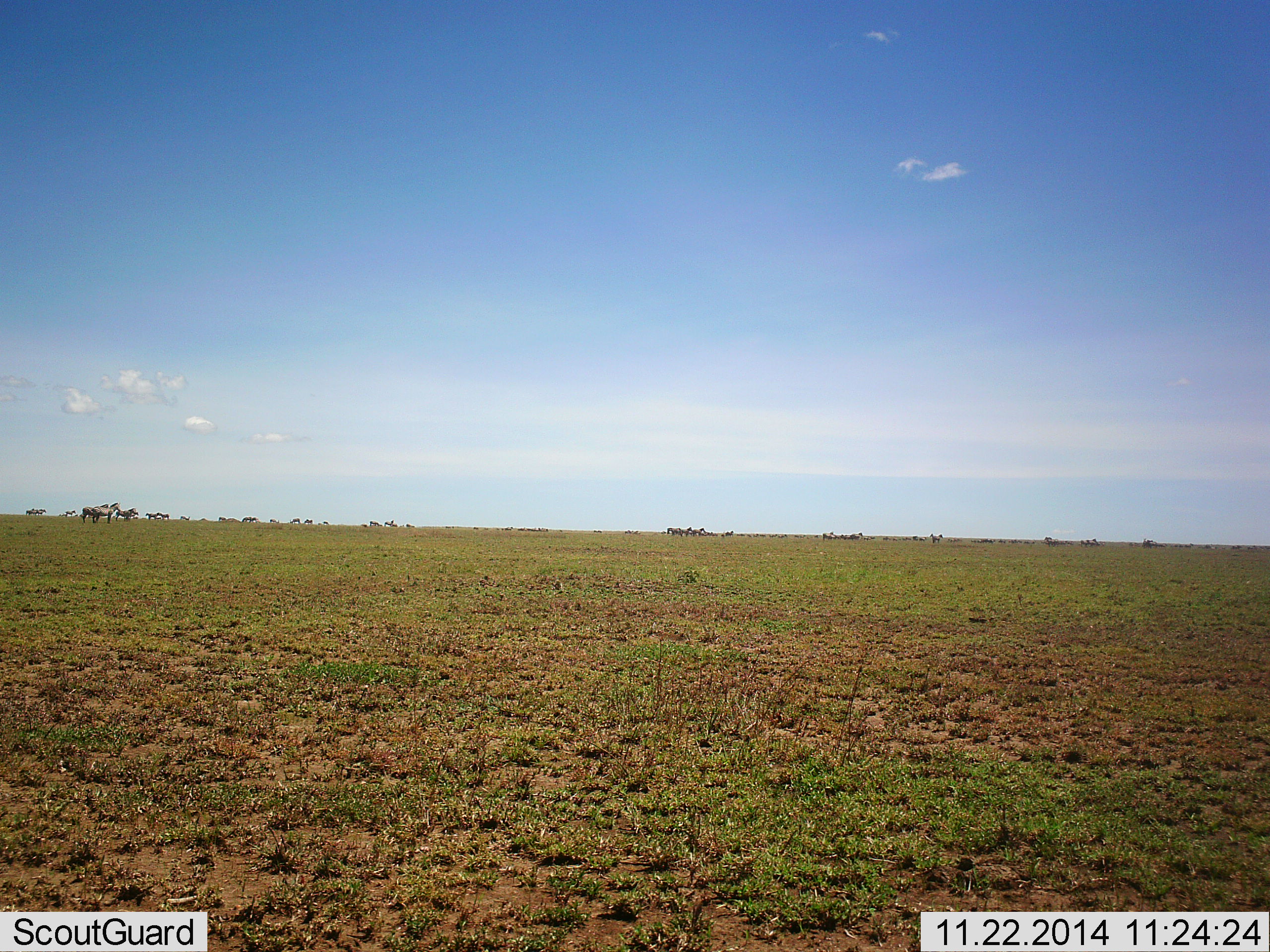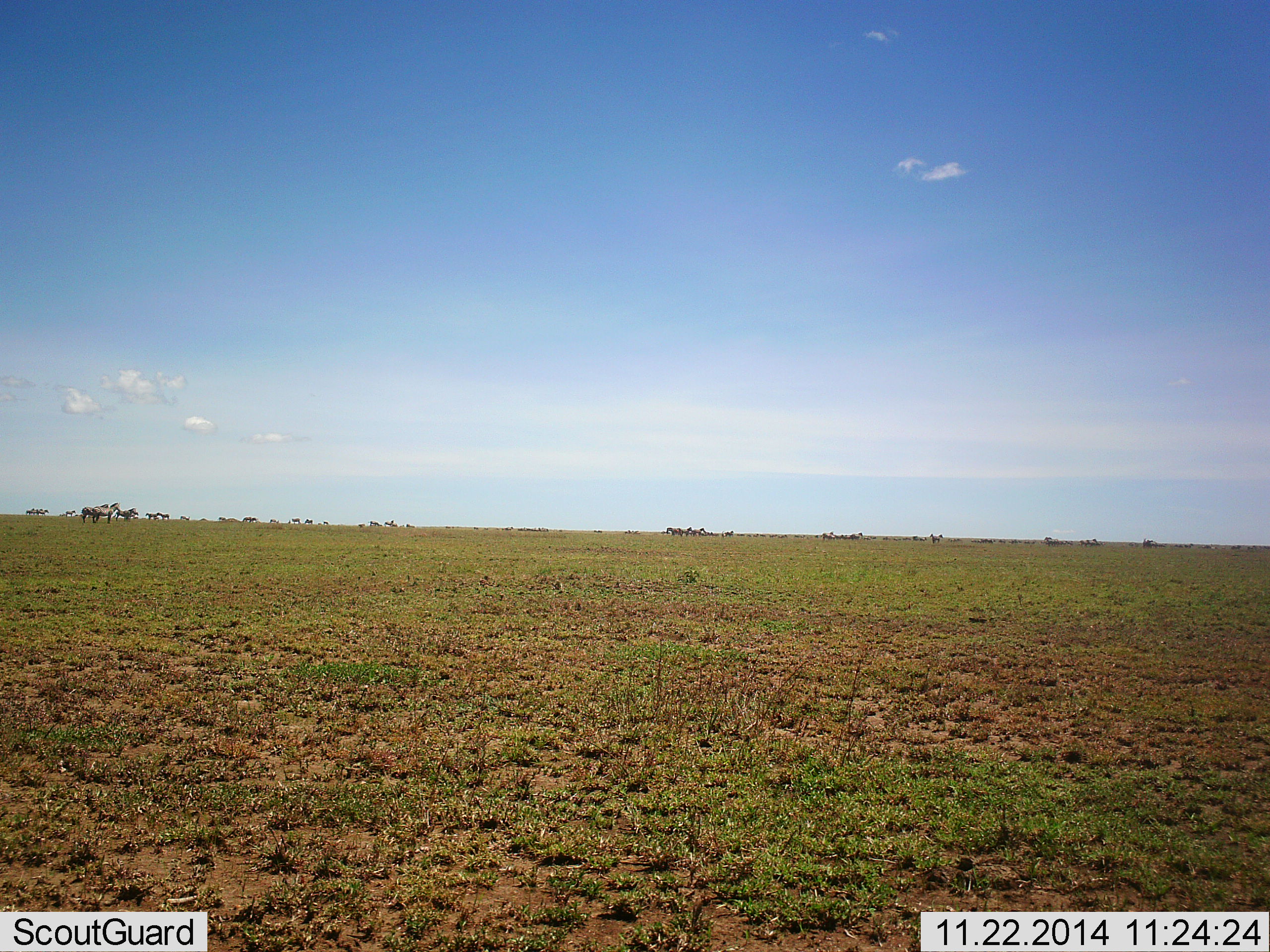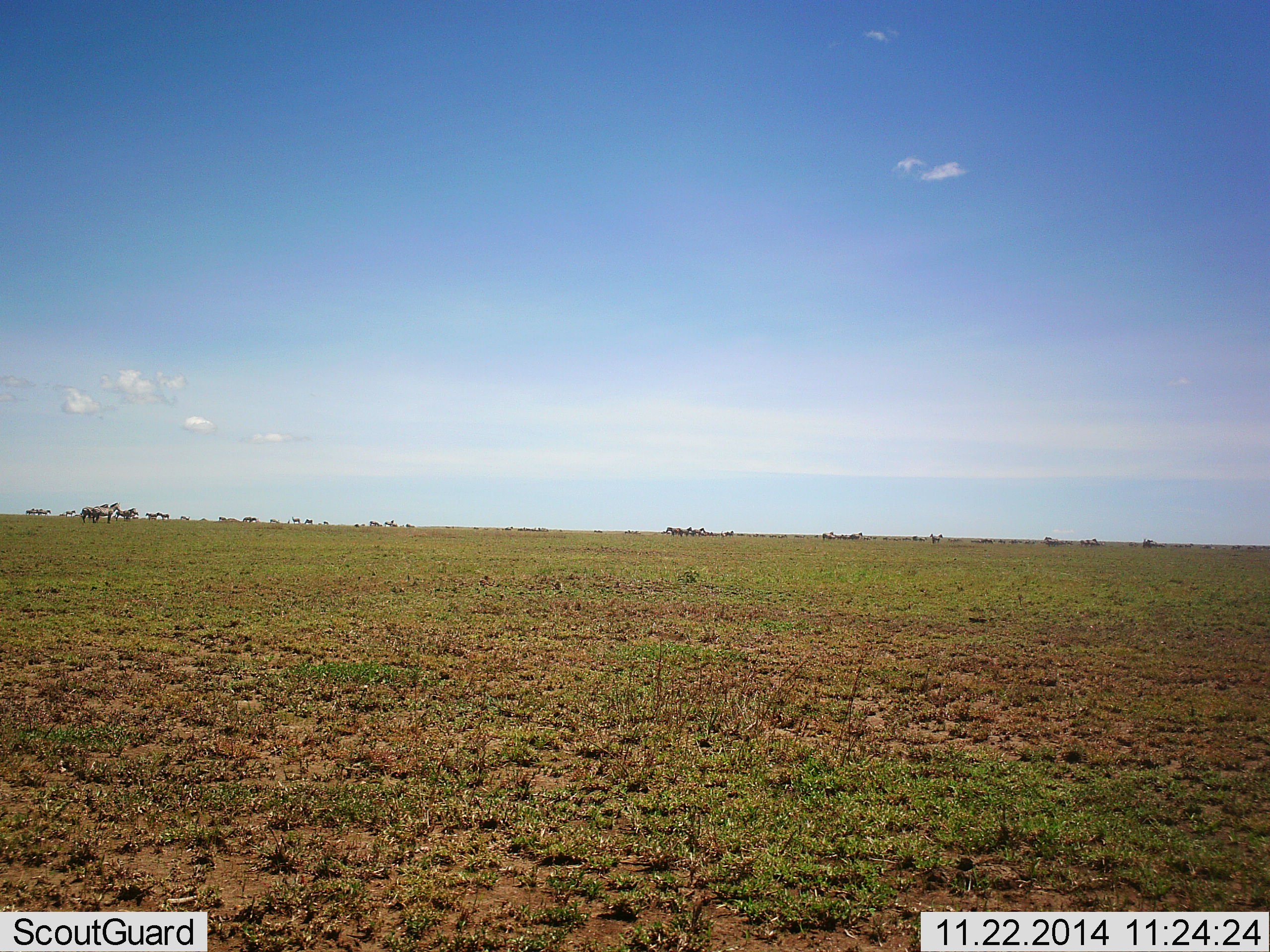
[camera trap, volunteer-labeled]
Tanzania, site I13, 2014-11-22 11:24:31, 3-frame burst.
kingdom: Animalia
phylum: Chordata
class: Mammalia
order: Perissodactyla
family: Equidae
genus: Equus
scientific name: Equus quagga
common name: plains zebra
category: zebra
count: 11-50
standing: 100%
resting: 0%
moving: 12%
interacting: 0%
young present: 0%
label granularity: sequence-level